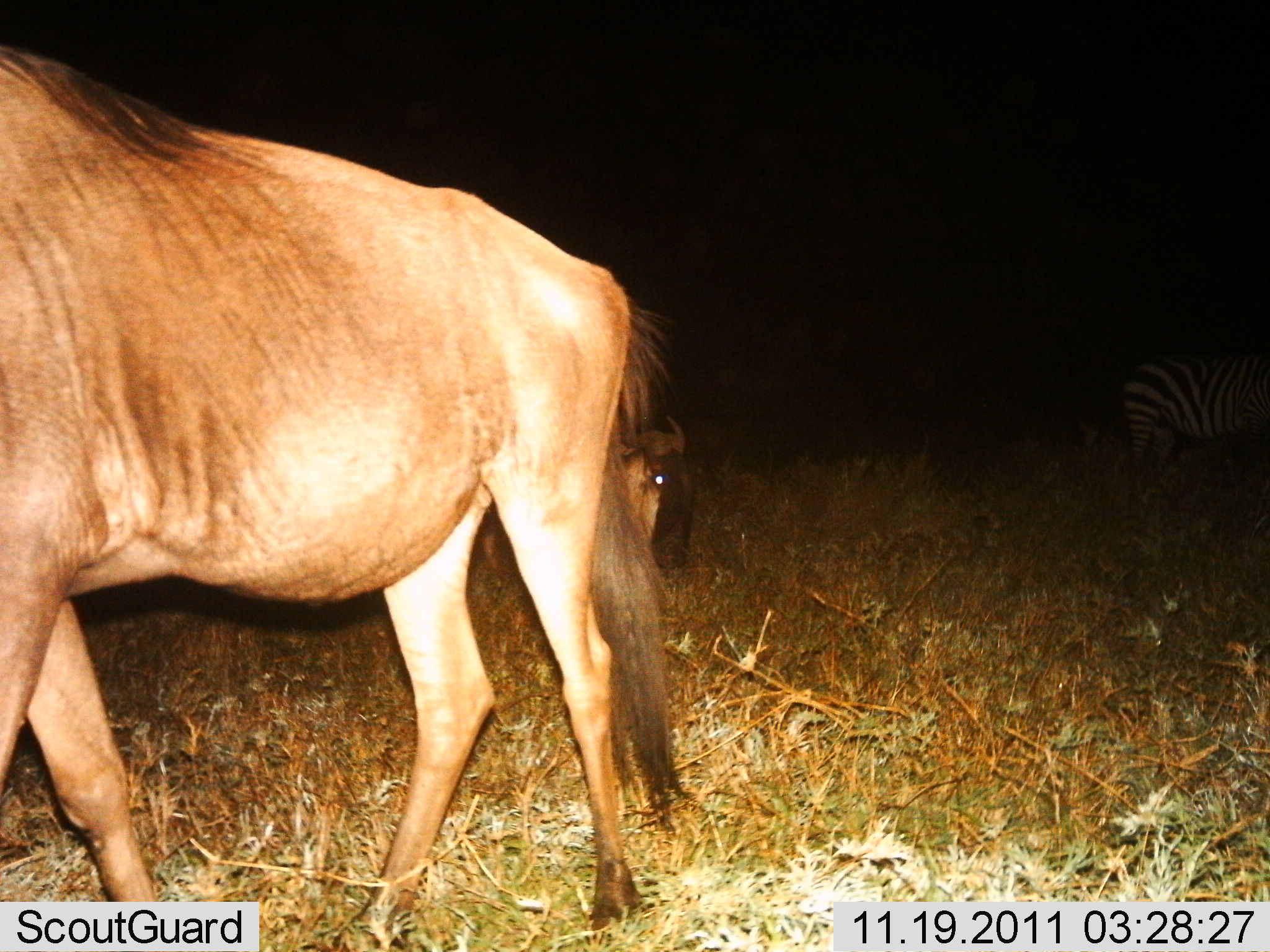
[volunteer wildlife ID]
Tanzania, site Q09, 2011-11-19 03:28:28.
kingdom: Animalia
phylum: Chordata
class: Mammalia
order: Artiodactyla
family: Bovidae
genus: Connochaetes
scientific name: Connochaetes taurinus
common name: blue wildebeest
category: wildebeest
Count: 2.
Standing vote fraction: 76%.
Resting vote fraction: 24%.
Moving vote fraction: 18%.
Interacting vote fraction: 0%.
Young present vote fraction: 0%.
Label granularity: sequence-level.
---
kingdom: Animalia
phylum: Chordata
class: Mammalia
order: Perissodactyla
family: Equidae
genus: Equus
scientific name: Equus quagga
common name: plains zebra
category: zebra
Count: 1.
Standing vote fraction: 100%.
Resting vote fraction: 0%.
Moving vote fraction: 0%.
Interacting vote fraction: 0%.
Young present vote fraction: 0%.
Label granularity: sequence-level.